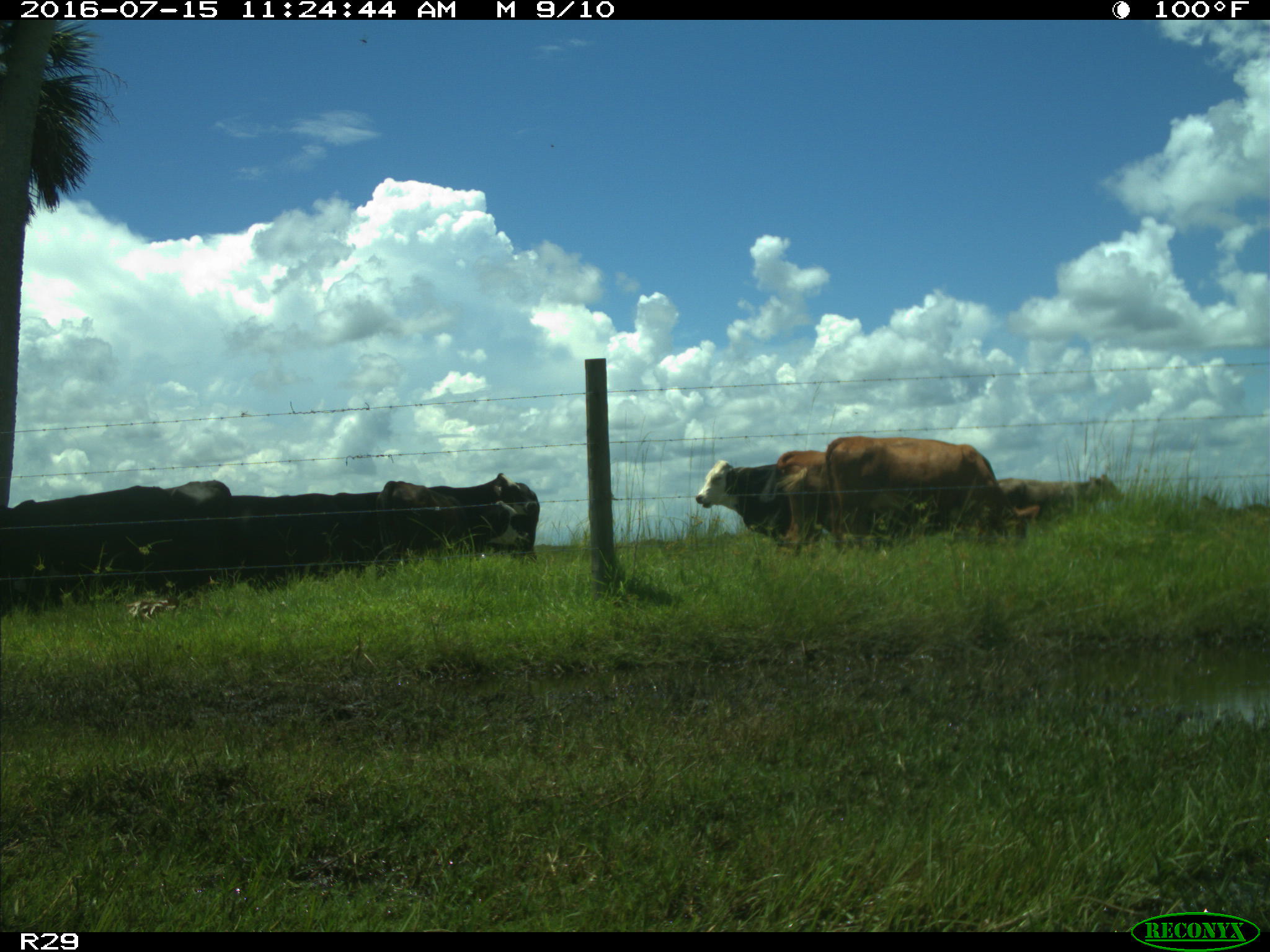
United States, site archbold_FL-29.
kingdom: Animalia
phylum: Chordata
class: Mammalia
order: Artiodactyla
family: Bovidae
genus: Bos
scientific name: Bos taurus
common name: domestic cow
Bos taurus (domestic cow).